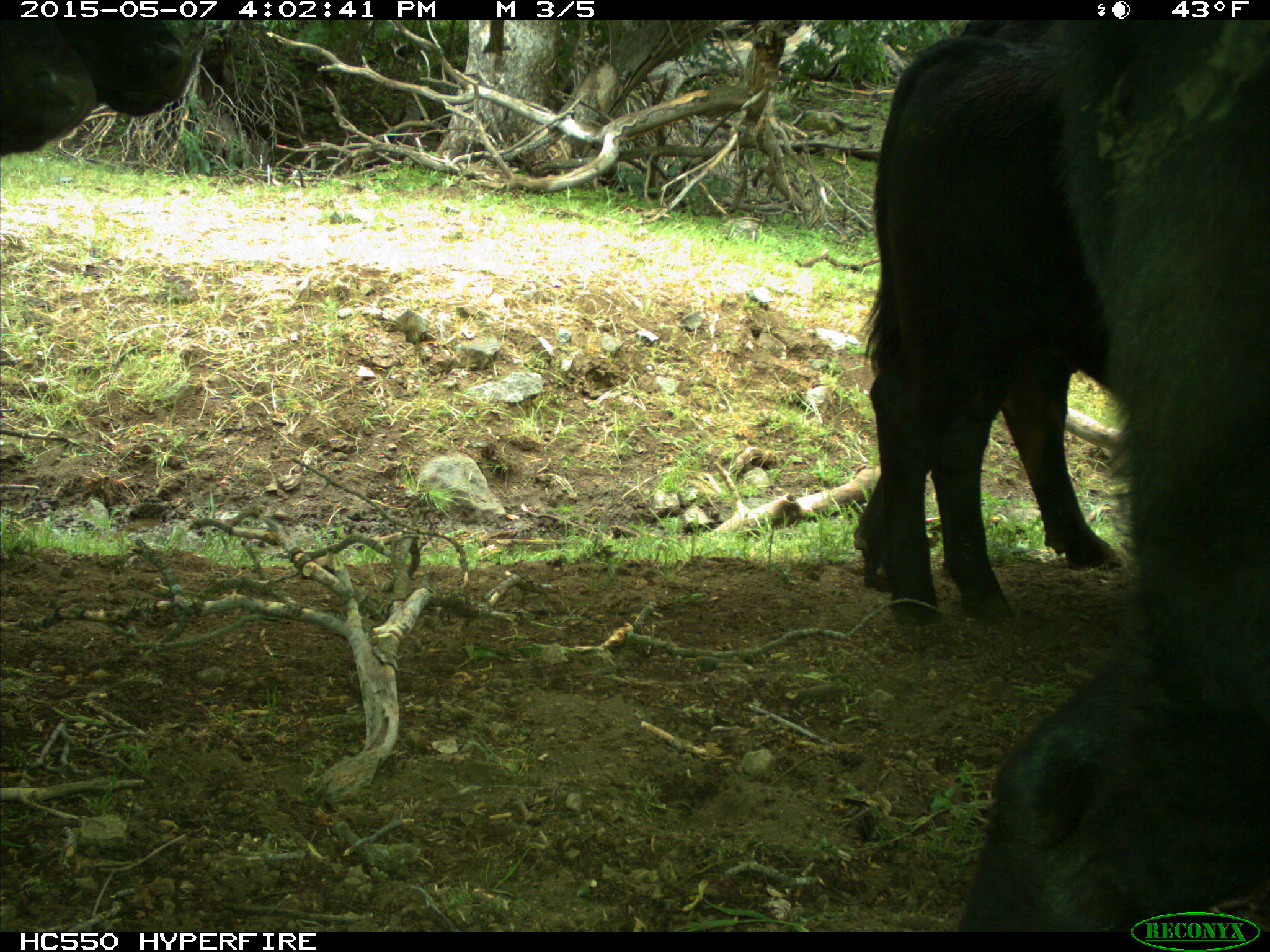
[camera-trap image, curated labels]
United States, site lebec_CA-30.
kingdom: Animalia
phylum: Chordata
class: Mammalia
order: Artiodactyla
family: Bovidae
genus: Bos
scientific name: Bos taurus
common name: domestic cow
Bos taurus (domestic cow).